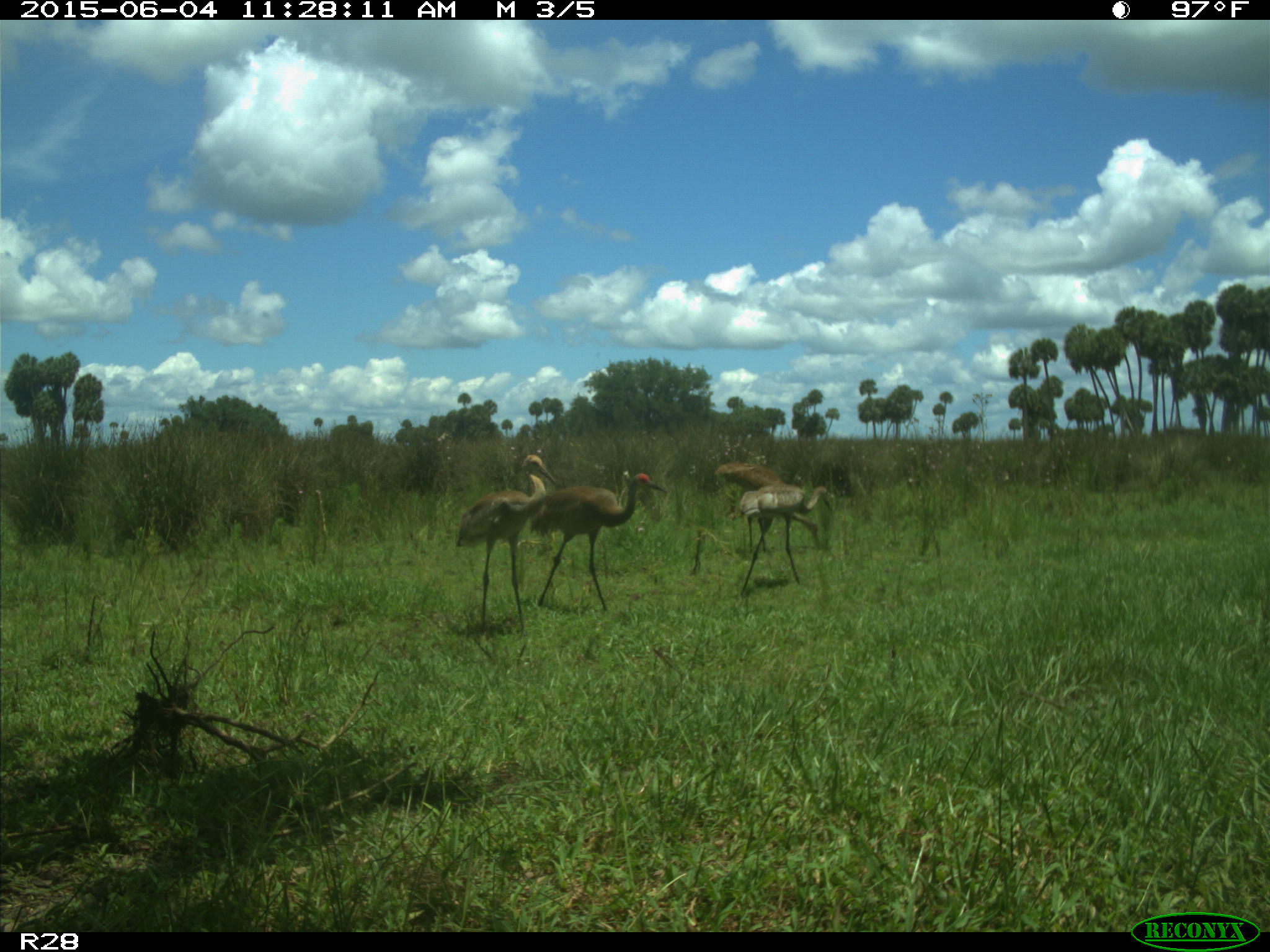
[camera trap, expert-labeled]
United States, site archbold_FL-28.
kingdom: Animalia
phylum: Chordata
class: Aves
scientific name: Aves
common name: birds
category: unidentified bird